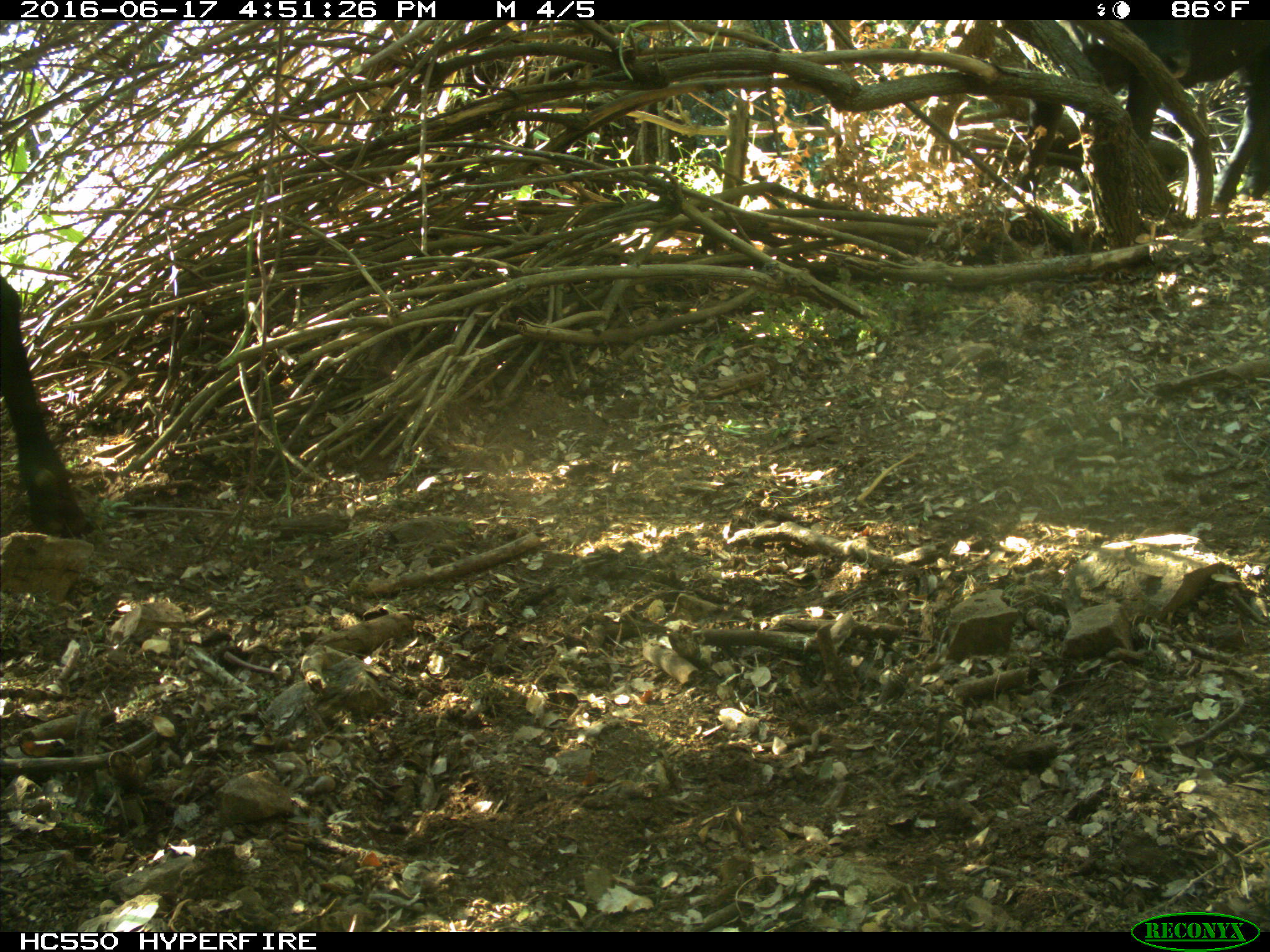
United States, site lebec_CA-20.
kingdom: Animalia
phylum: Chordata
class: Mammalia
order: Artiodactyla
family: Bovidae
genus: Bos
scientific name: Bos taurus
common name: domestic cow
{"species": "Bos taurus (domestic cow)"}